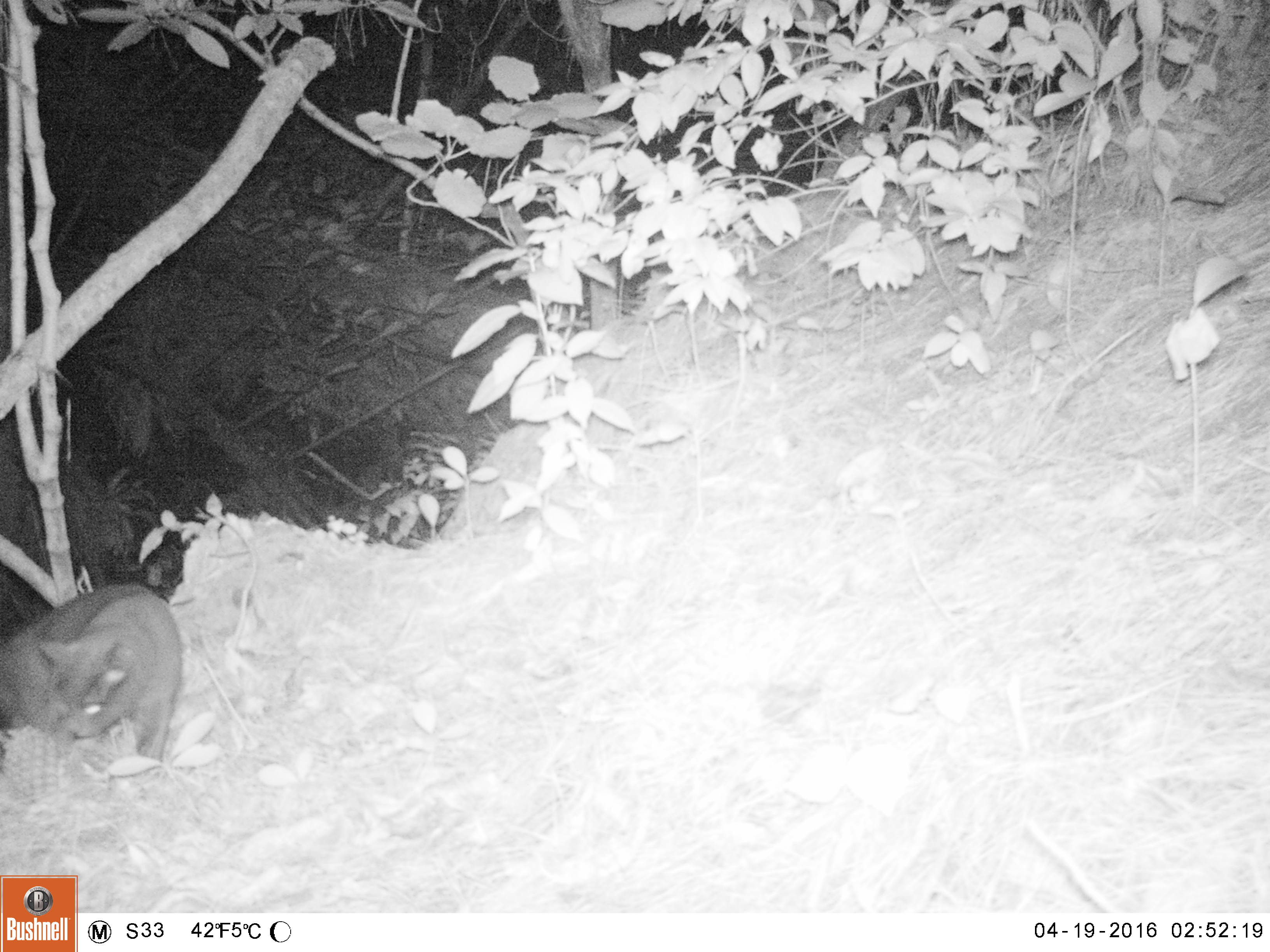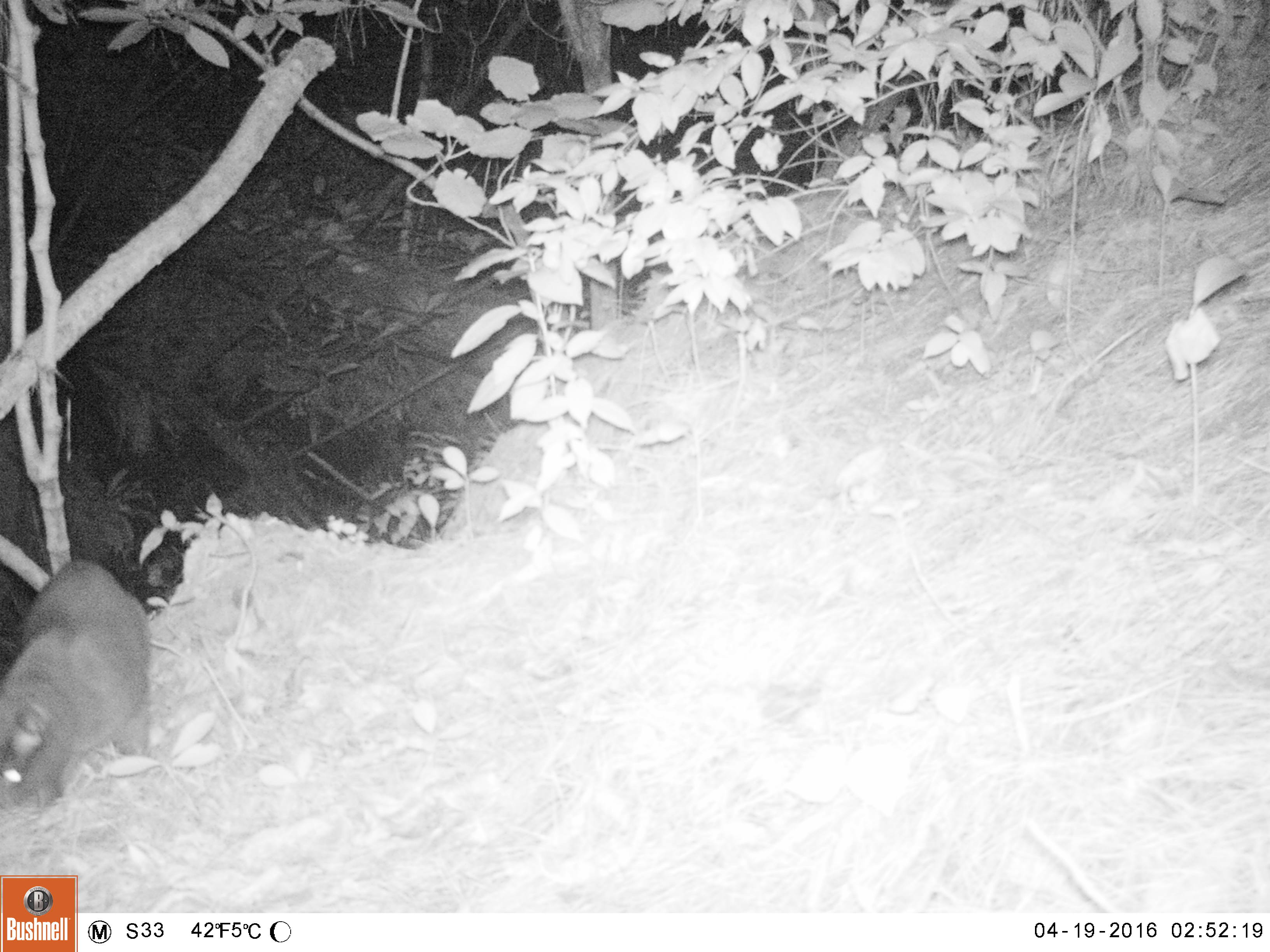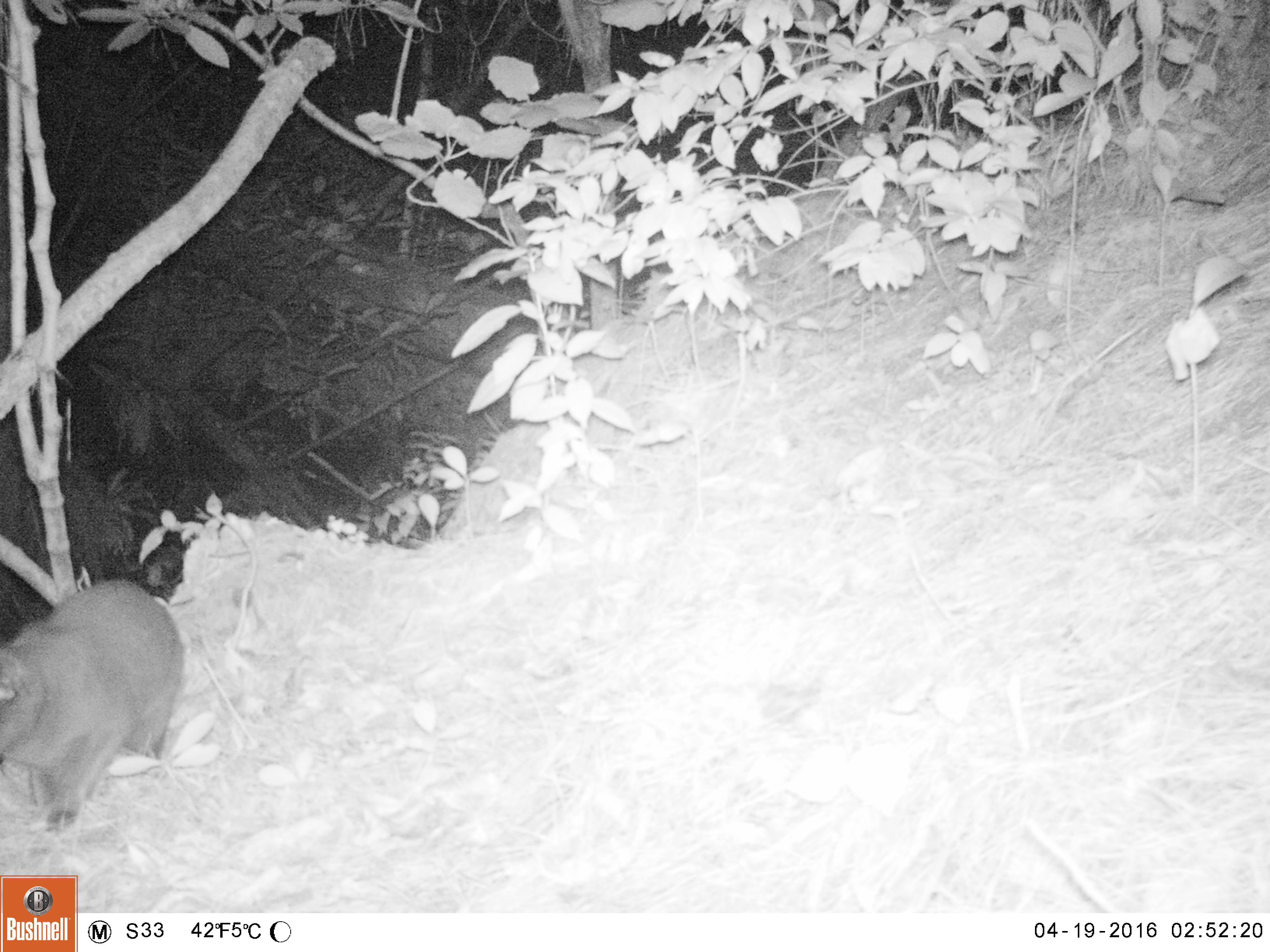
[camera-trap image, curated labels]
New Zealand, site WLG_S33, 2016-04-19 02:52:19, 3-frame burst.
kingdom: Animalia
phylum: Chordata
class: Mammalia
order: Carnivora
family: Felidae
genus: Felis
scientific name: Felis catus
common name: domestic cat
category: cat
Cat (domestic cat) (Felis catus).